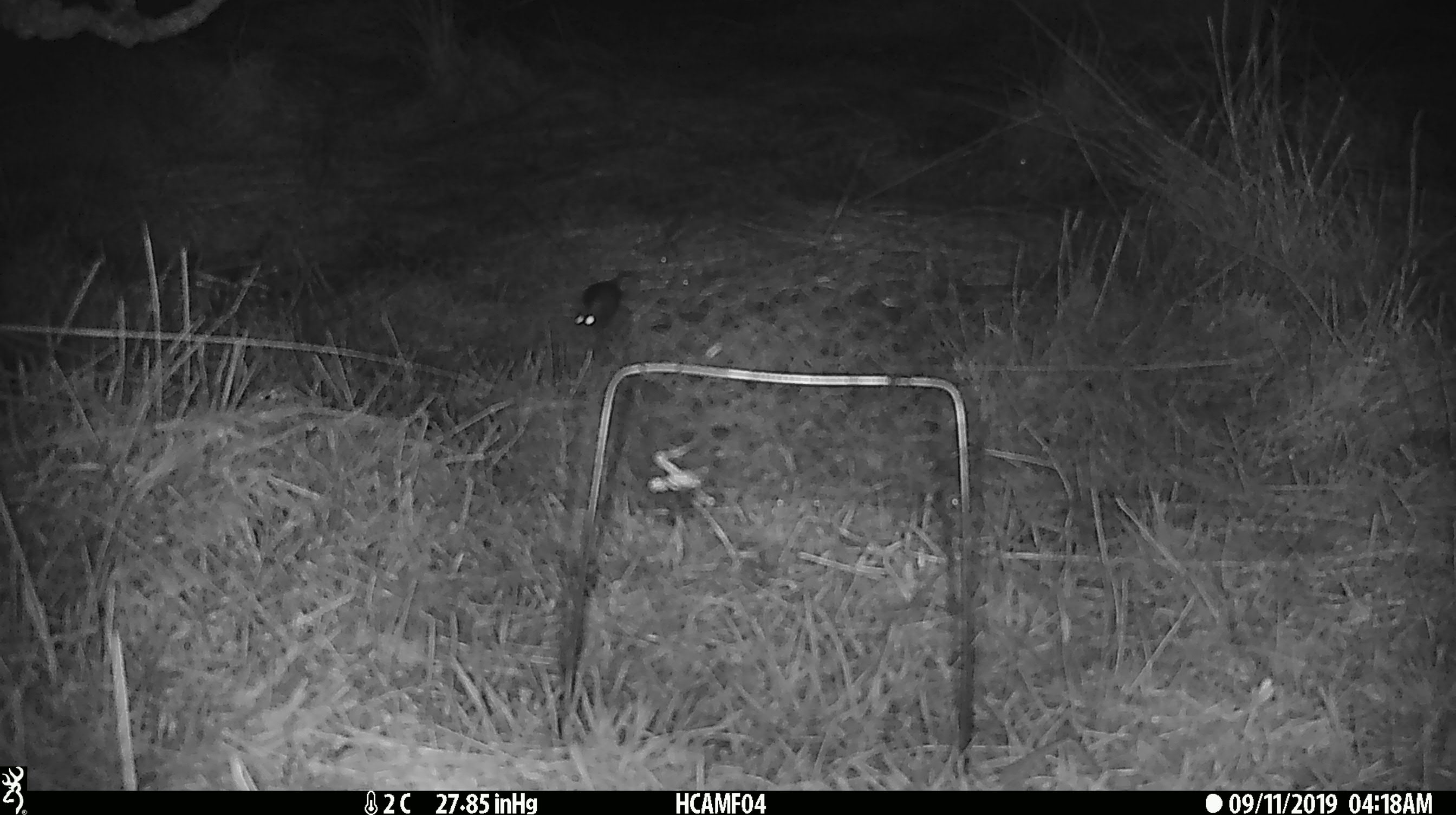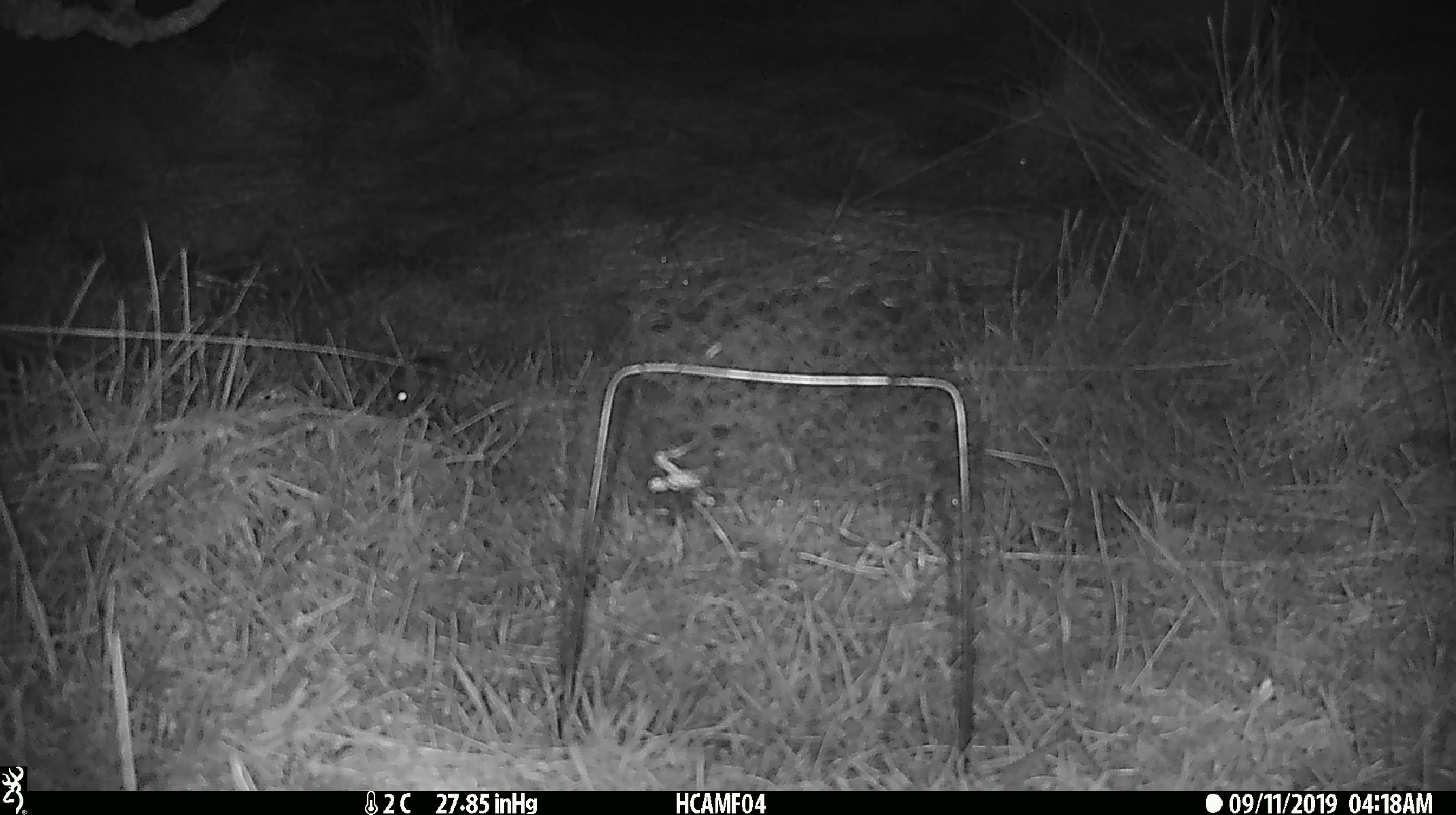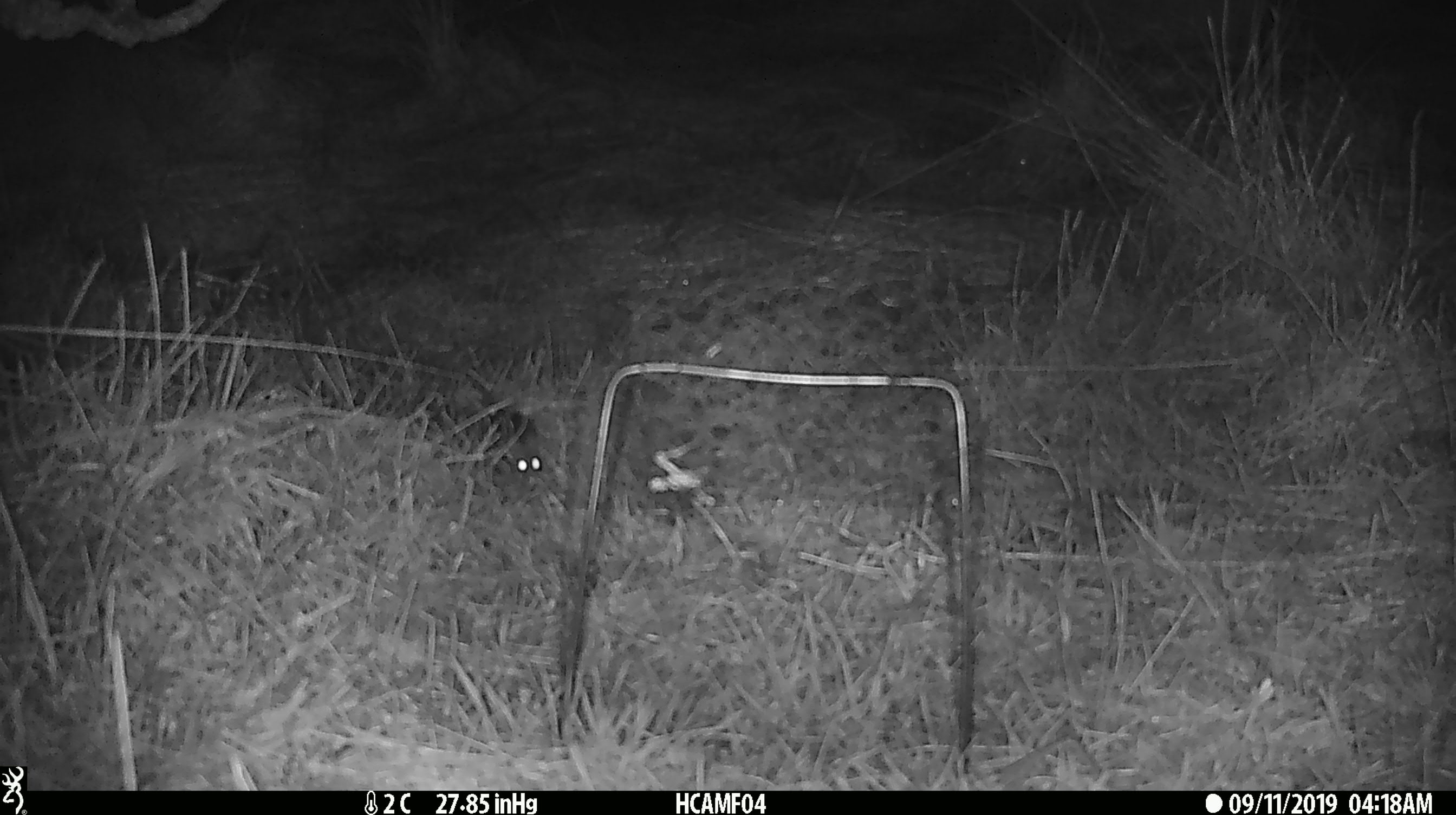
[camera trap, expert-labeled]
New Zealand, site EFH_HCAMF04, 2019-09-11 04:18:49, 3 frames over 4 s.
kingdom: Animalia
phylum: Chordata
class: Mammalia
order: Rodentia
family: Muridae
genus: Mus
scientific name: Mus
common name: mouse